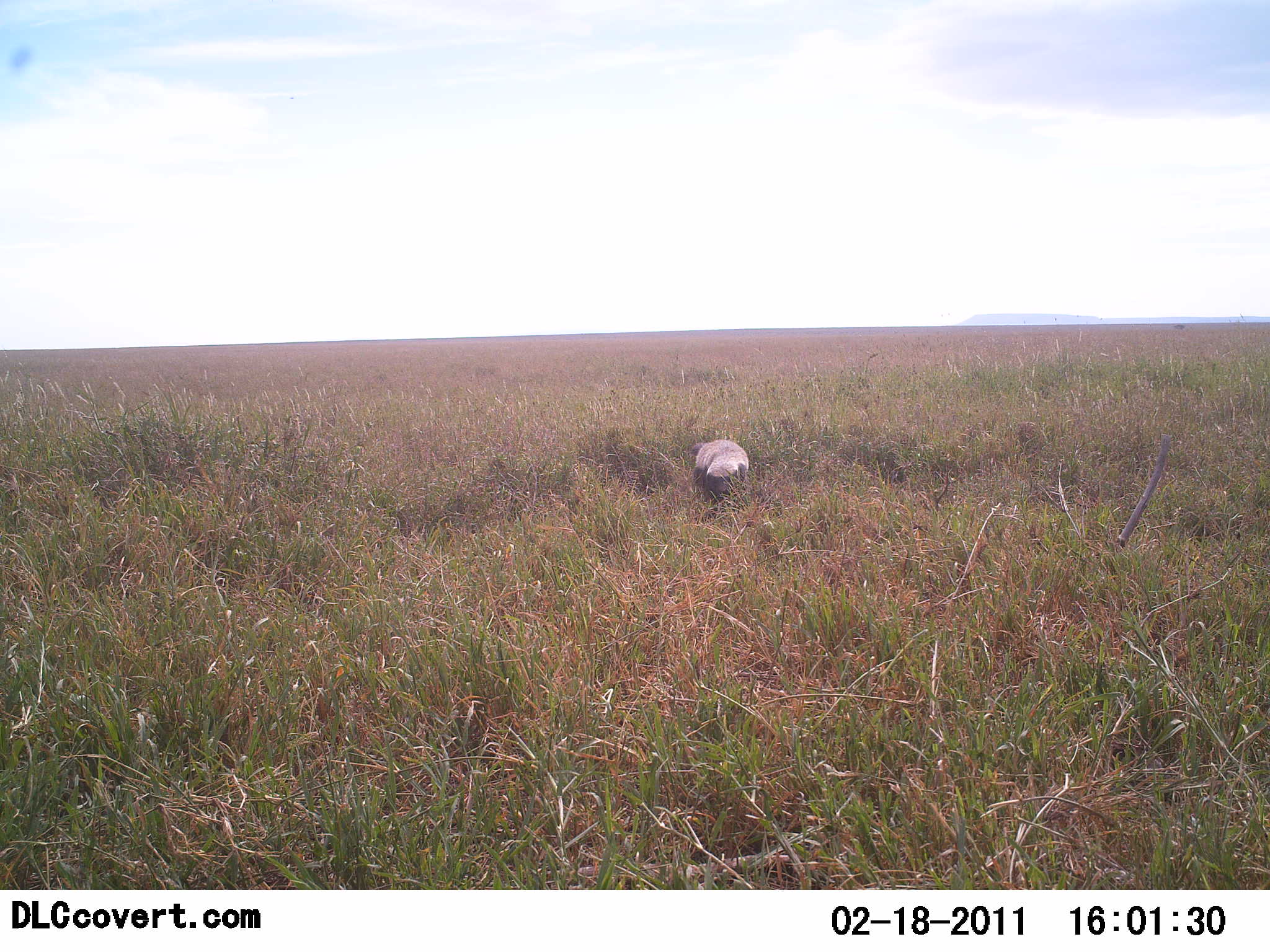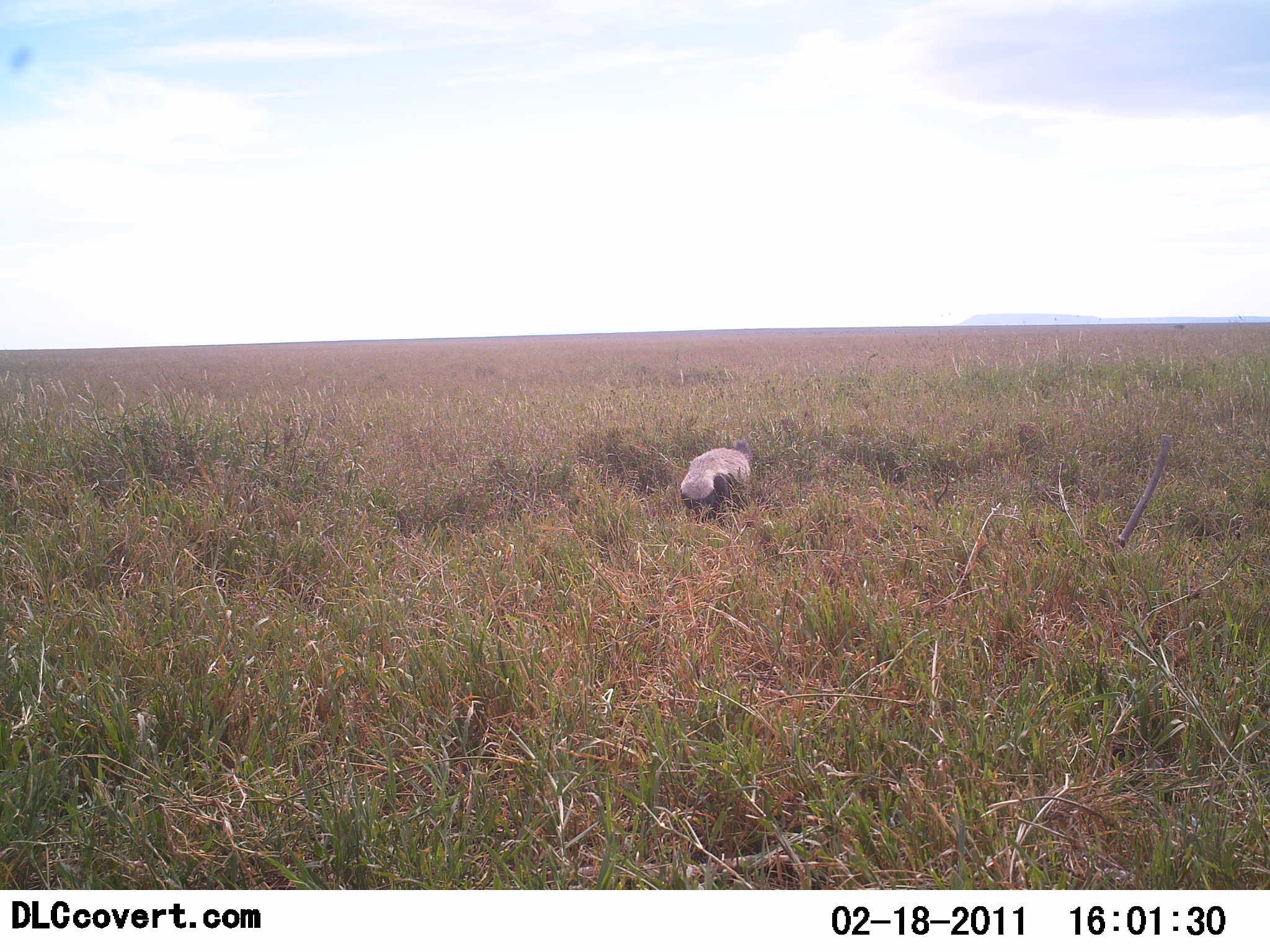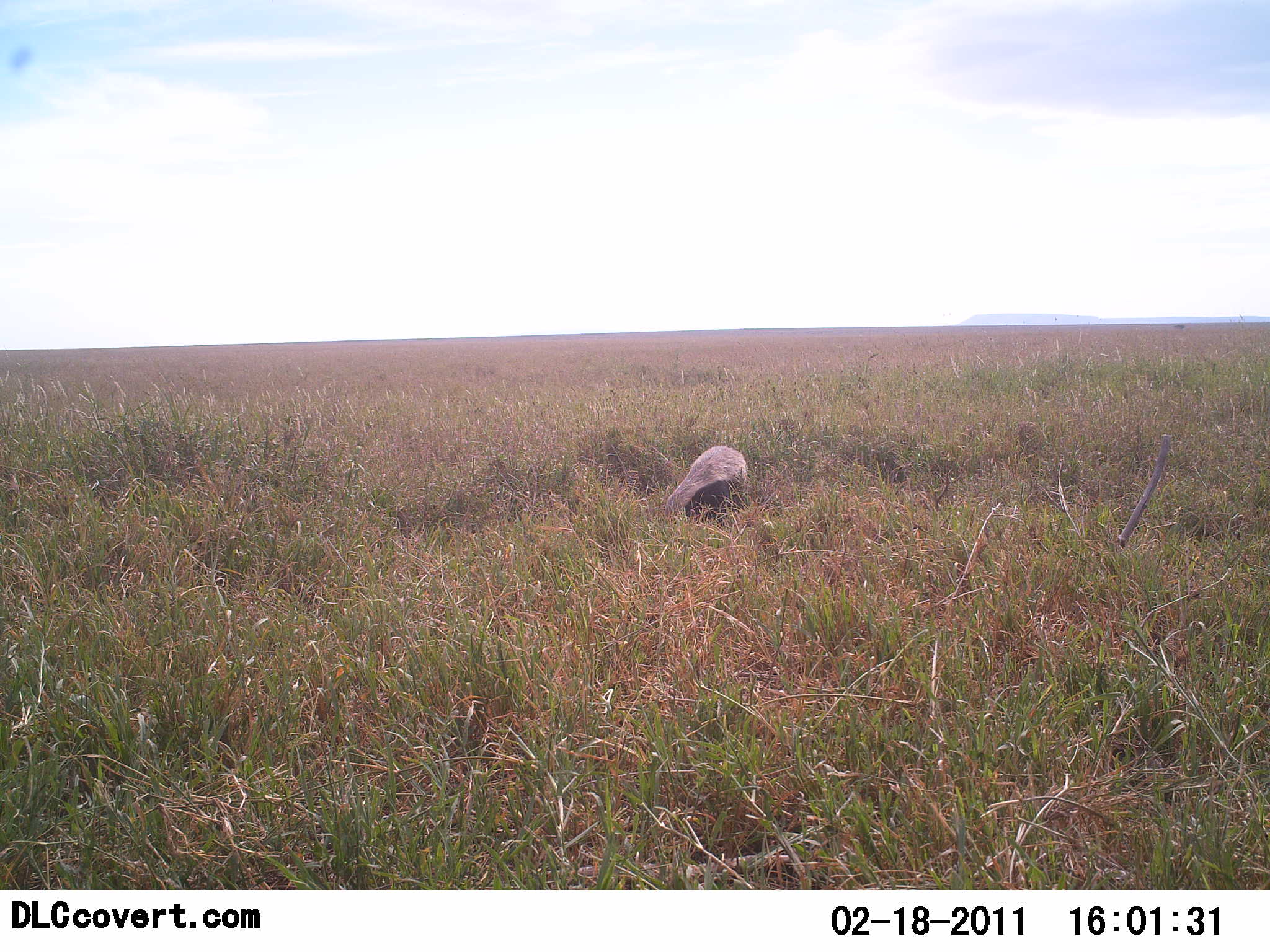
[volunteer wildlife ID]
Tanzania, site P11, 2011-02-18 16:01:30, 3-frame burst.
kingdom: Animalia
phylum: Chordata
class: Mammalia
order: Carnivora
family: Mustelidae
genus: Mellivora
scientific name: Mellivora capensis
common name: honey badger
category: honeybadger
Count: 1.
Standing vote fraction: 27%.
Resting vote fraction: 0%.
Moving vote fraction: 45%.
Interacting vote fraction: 0%.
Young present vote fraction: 0%.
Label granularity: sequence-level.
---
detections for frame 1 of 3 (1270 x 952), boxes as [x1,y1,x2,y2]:
animal: [697,435,751,501]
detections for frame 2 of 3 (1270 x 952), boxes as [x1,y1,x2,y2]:
animal: [680,446,753,531]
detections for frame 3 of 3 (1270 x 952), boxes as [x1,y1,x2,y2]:
animal: [658,444,753,521]